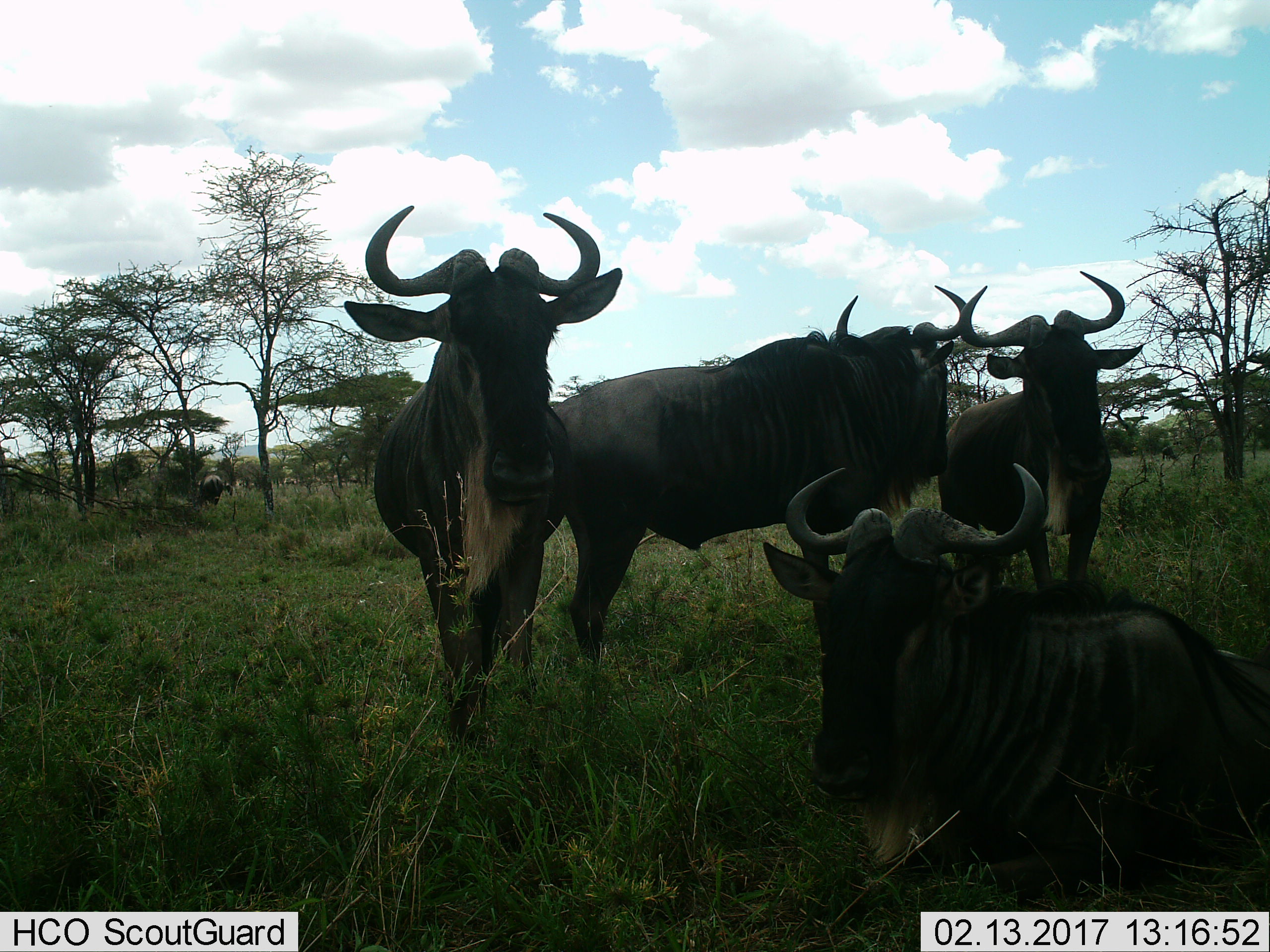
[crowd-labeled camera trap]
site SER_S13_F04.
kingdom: Animalia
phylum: Chordata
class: Mammalia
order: Artiodactyla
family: Bovidae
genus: Connochaetes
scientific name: Connochaetes taurinus taurinus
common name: blue wildebeest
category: wildebeestblue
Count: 4.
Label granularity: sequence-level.